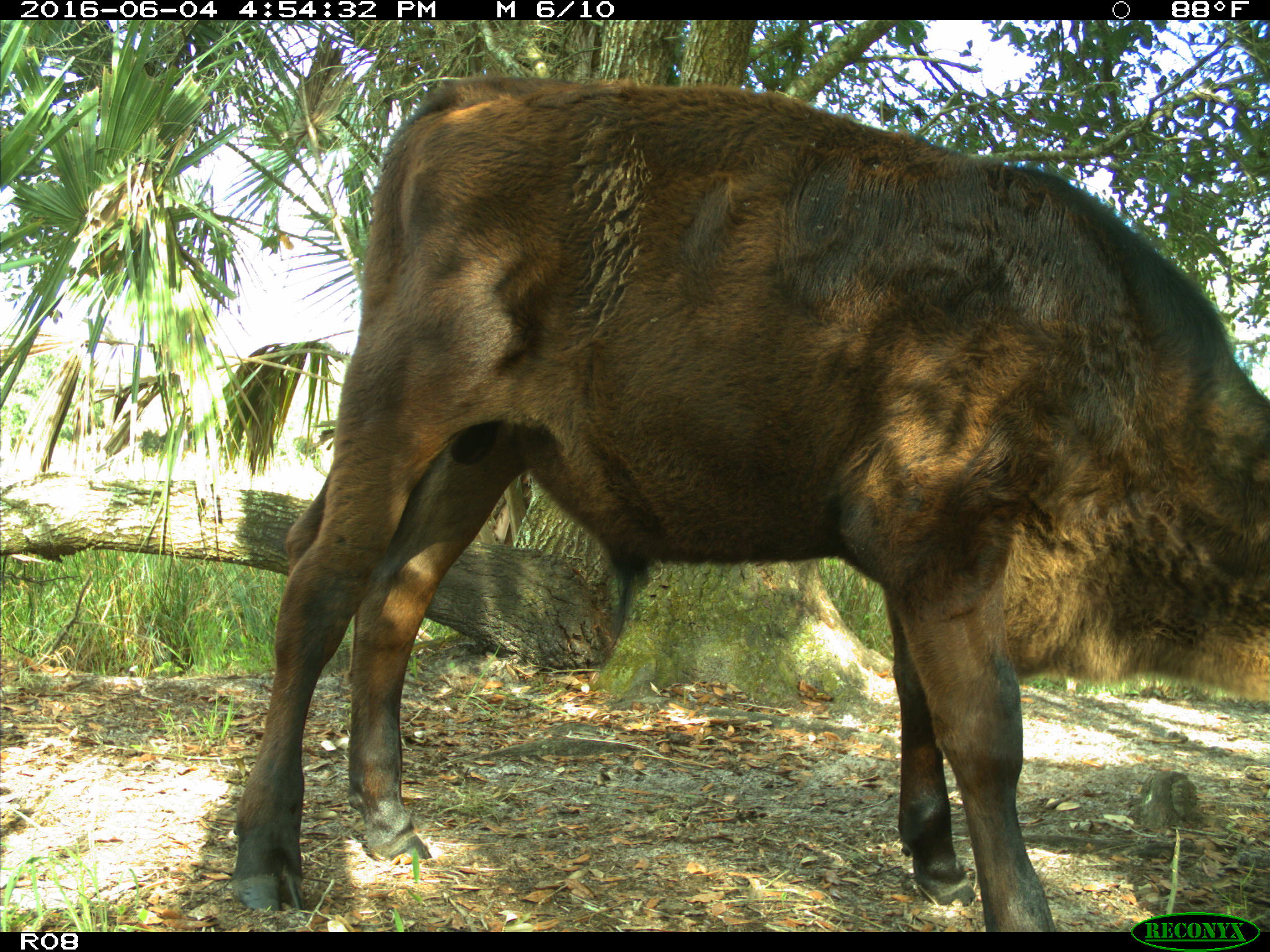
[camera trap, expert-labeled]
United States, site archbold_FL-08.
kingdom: Animalia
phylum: Chordata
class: Mammalia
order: Artiodactyla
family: Bovidae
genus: Bos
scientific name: Bos taurus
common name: domestic cow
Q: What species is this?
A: Bos taurus (domestic cow).